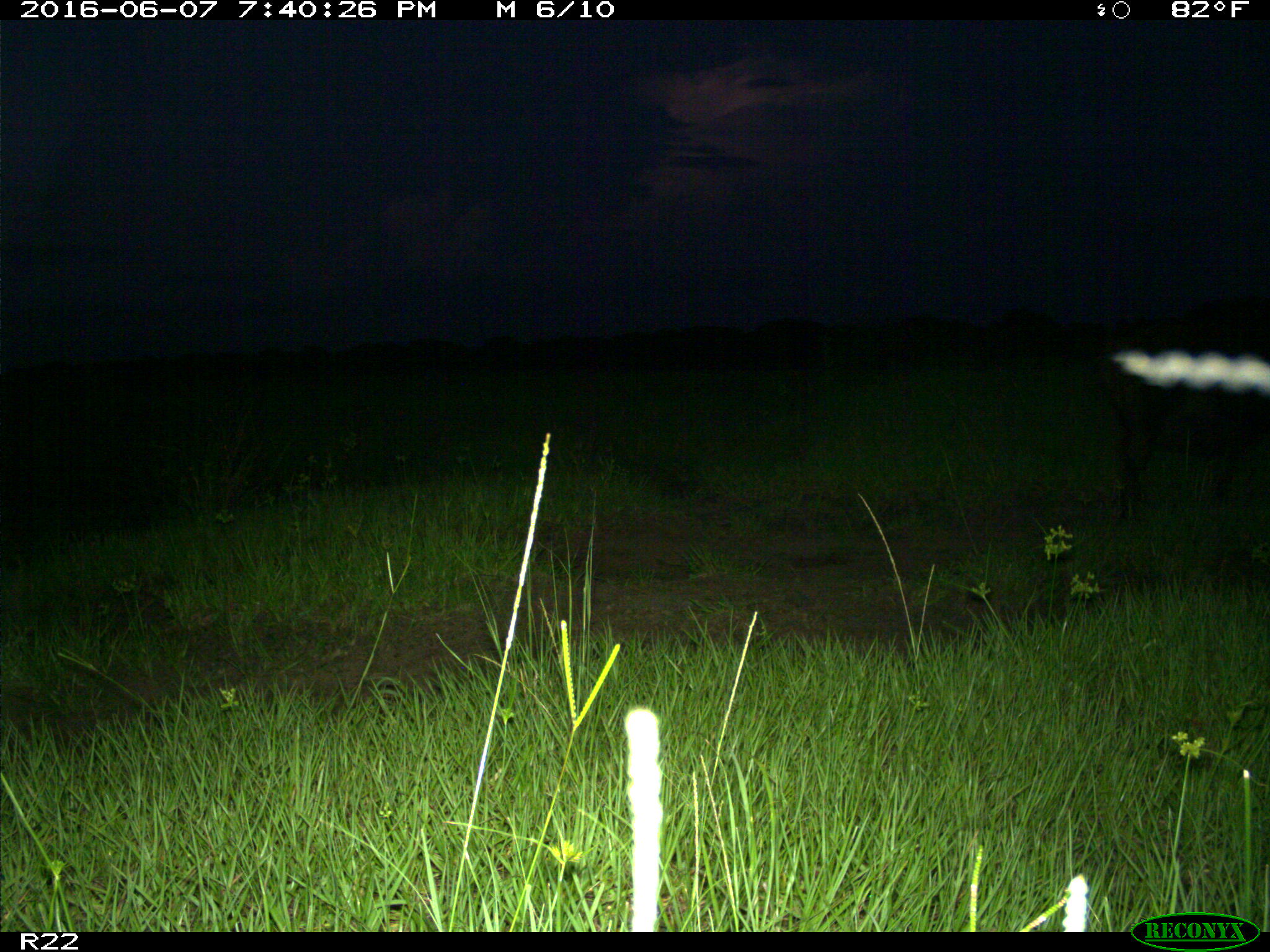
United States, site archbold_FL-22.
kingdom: Animalia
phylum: Chordata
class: Mammalia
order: Artiodactyla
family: Suidae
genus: Sus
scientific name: Sus scrofa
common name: wild boar